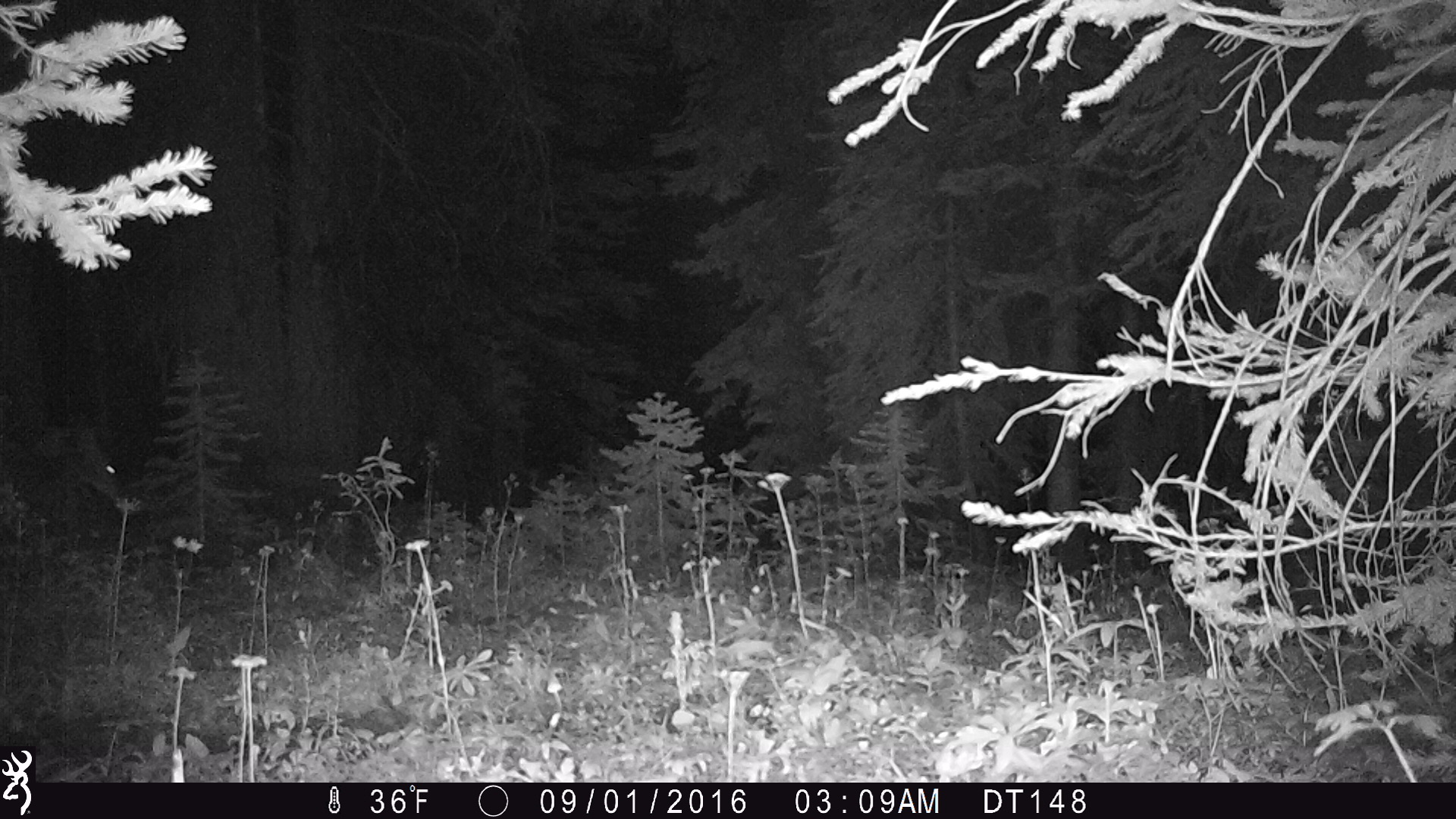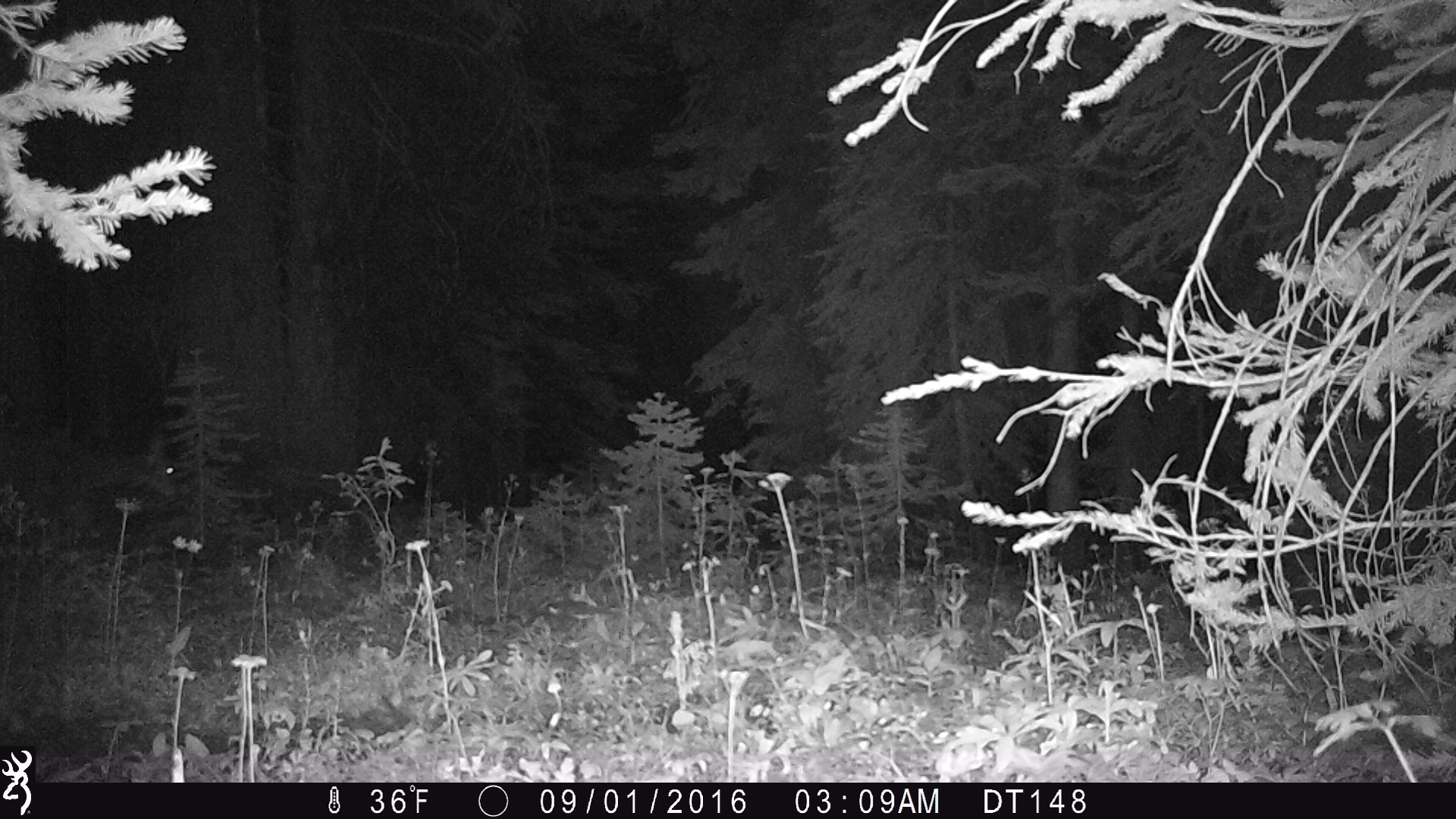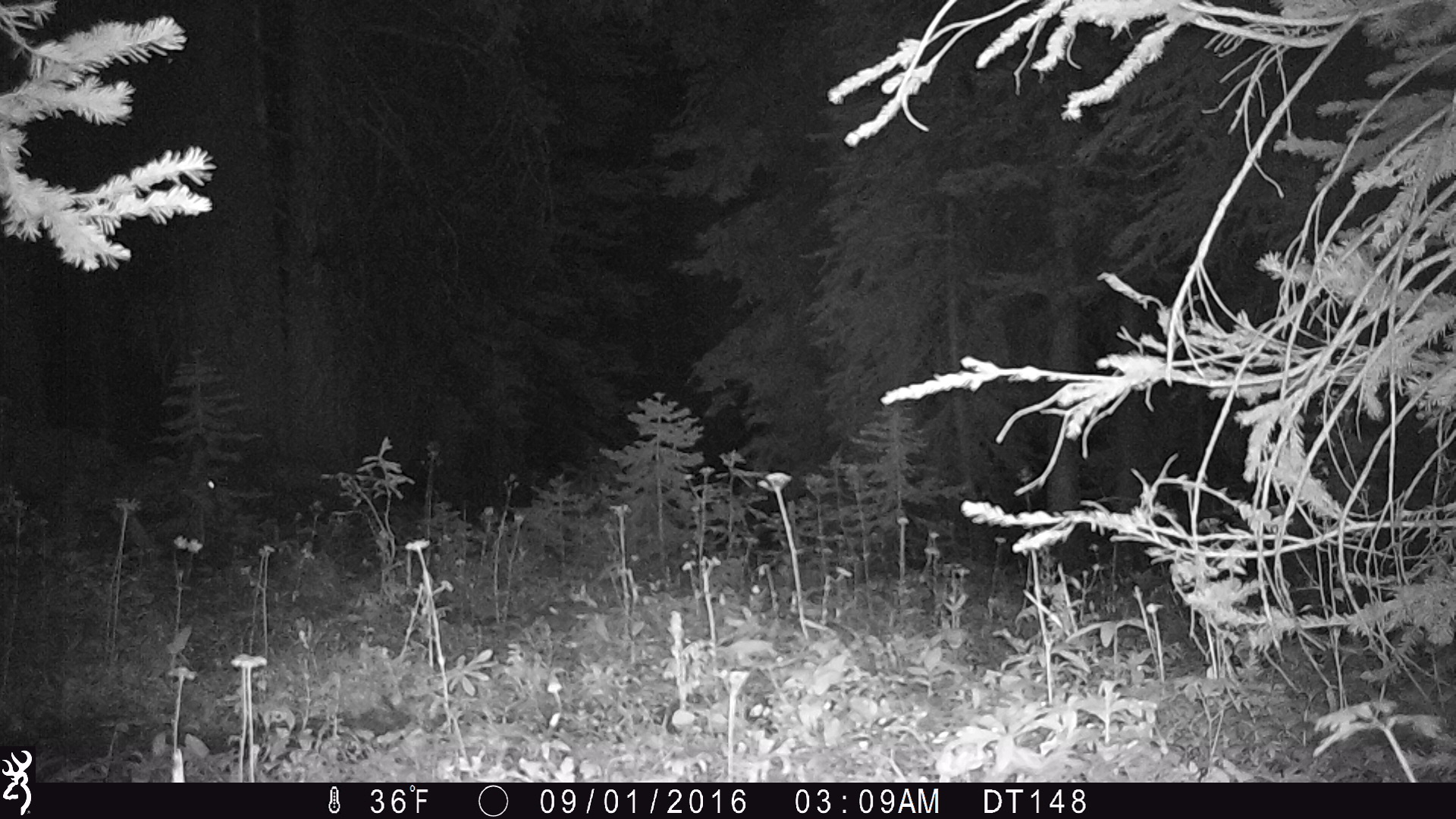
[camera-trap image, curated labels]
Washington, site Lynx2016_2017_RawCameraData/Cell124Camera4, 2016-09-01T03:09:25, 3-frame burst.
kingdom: Animalia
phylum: Chordata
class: Mammalia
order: Artiodactyla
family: Cervidae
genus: Odocoileus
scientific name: Odocoileus hemionus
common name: mule deer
Odocoileus hemionus (mule deer). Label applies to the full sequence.